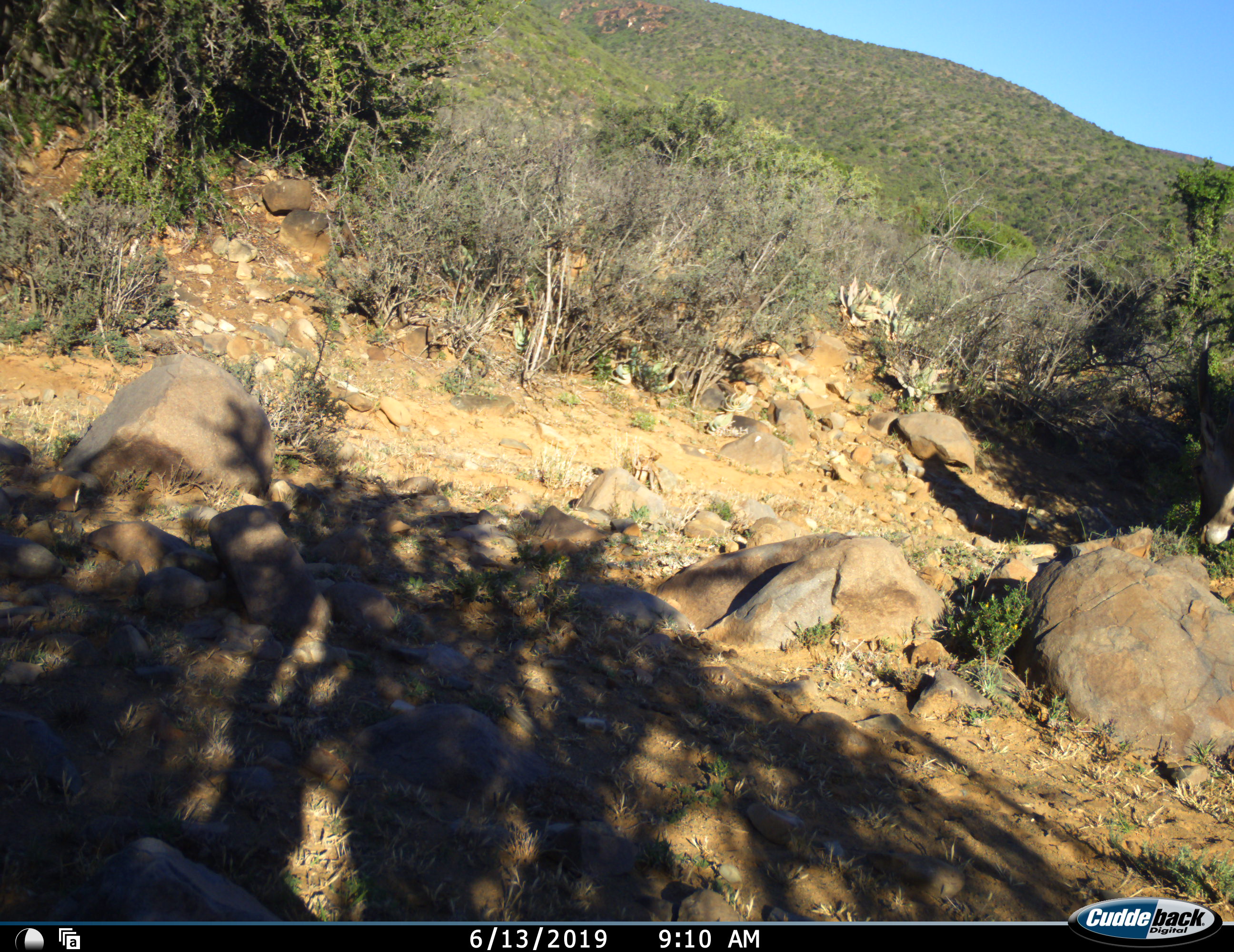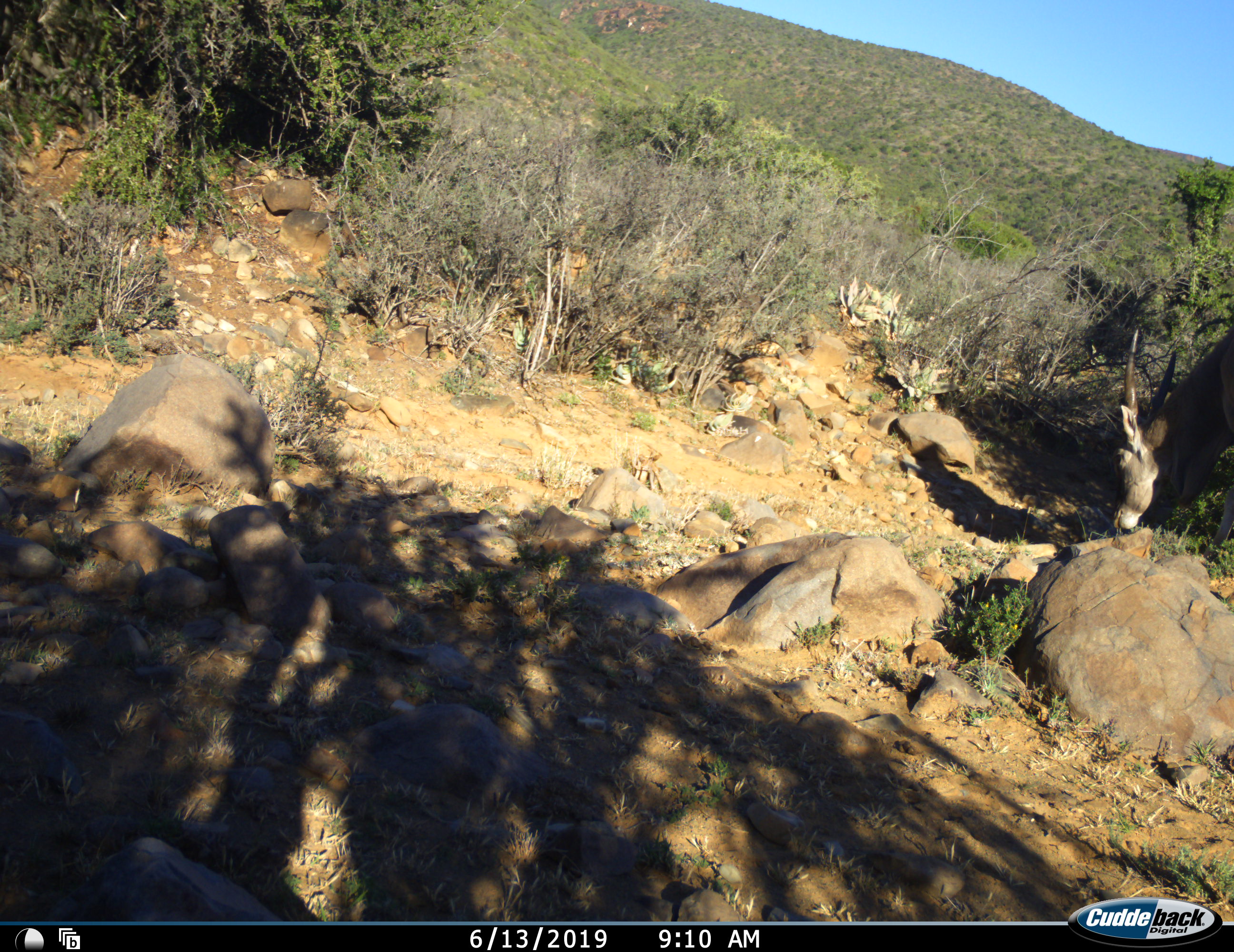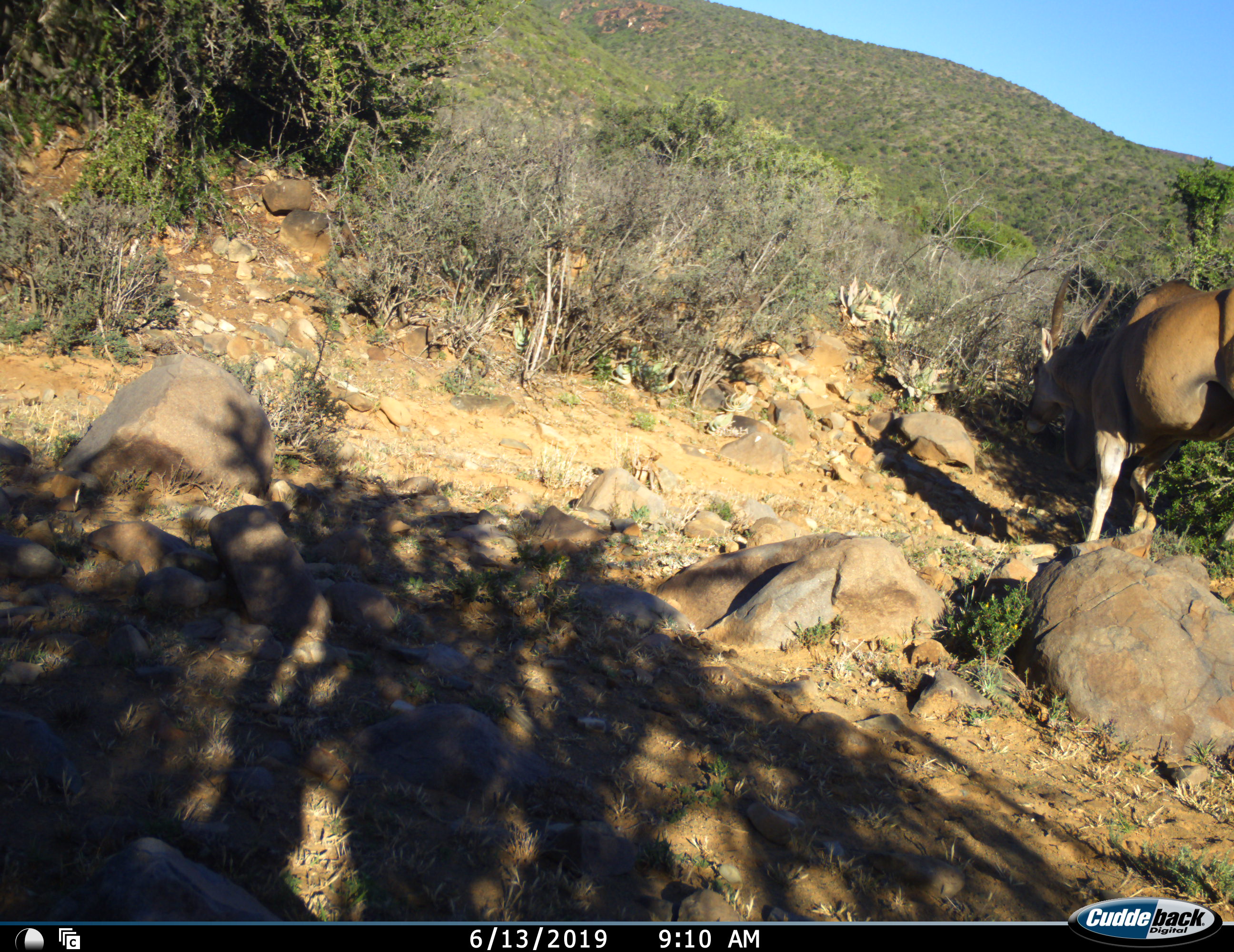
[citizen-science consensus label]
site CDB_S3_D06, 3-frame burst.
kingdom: Animalia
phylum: Chordata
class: Mammalia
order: Artiodactyla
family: Bovidae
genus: Tragelaphus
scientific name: Tragelaphus oryx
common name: eland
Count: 1.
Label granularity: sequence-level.